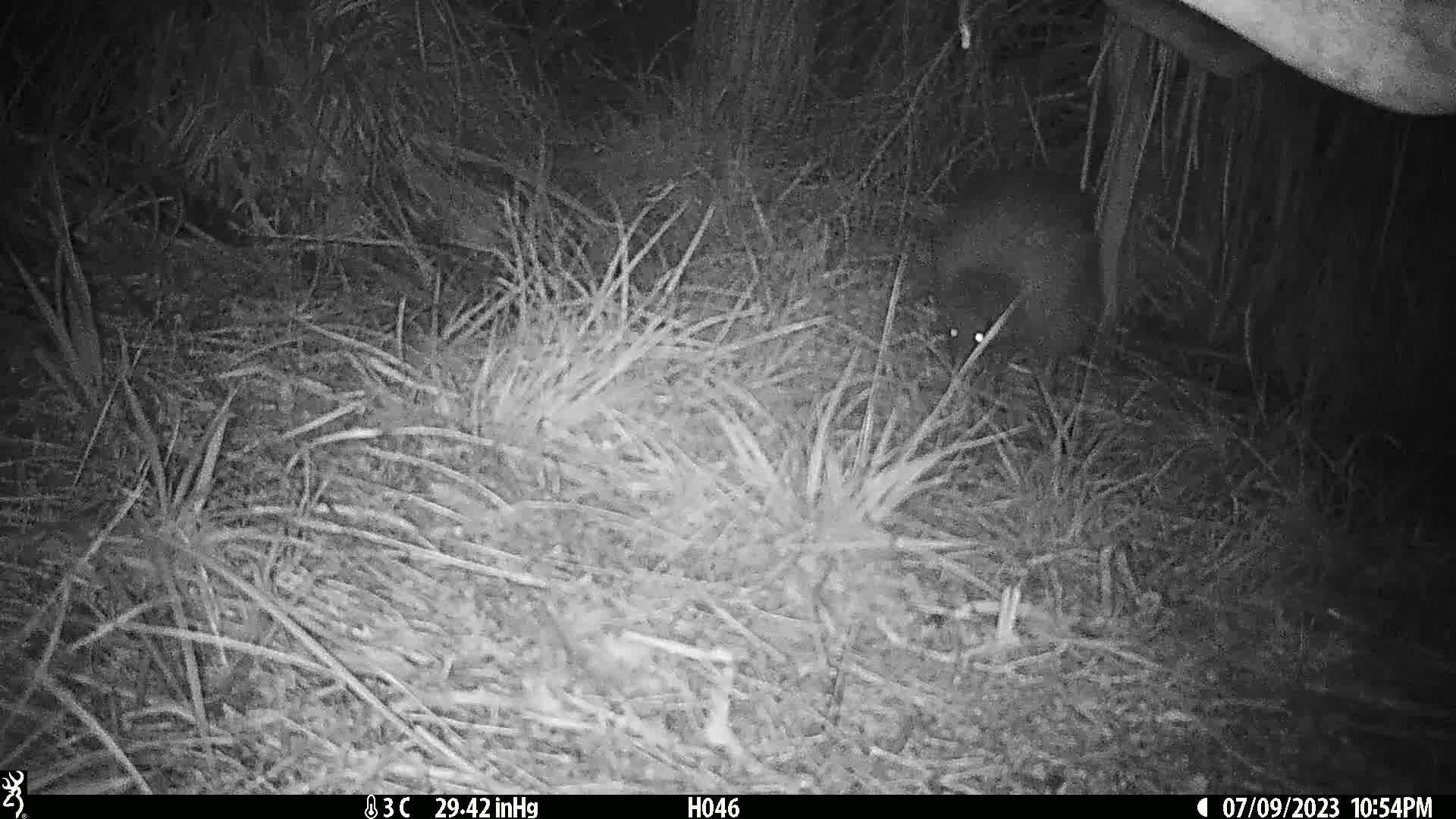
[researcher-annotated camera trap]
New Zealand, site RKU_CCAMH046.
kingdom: Animalia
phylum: Chordata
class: Aves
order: Apterygiformes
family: Apterygidae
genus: Apteryx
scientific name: Apteryx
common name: kiwi